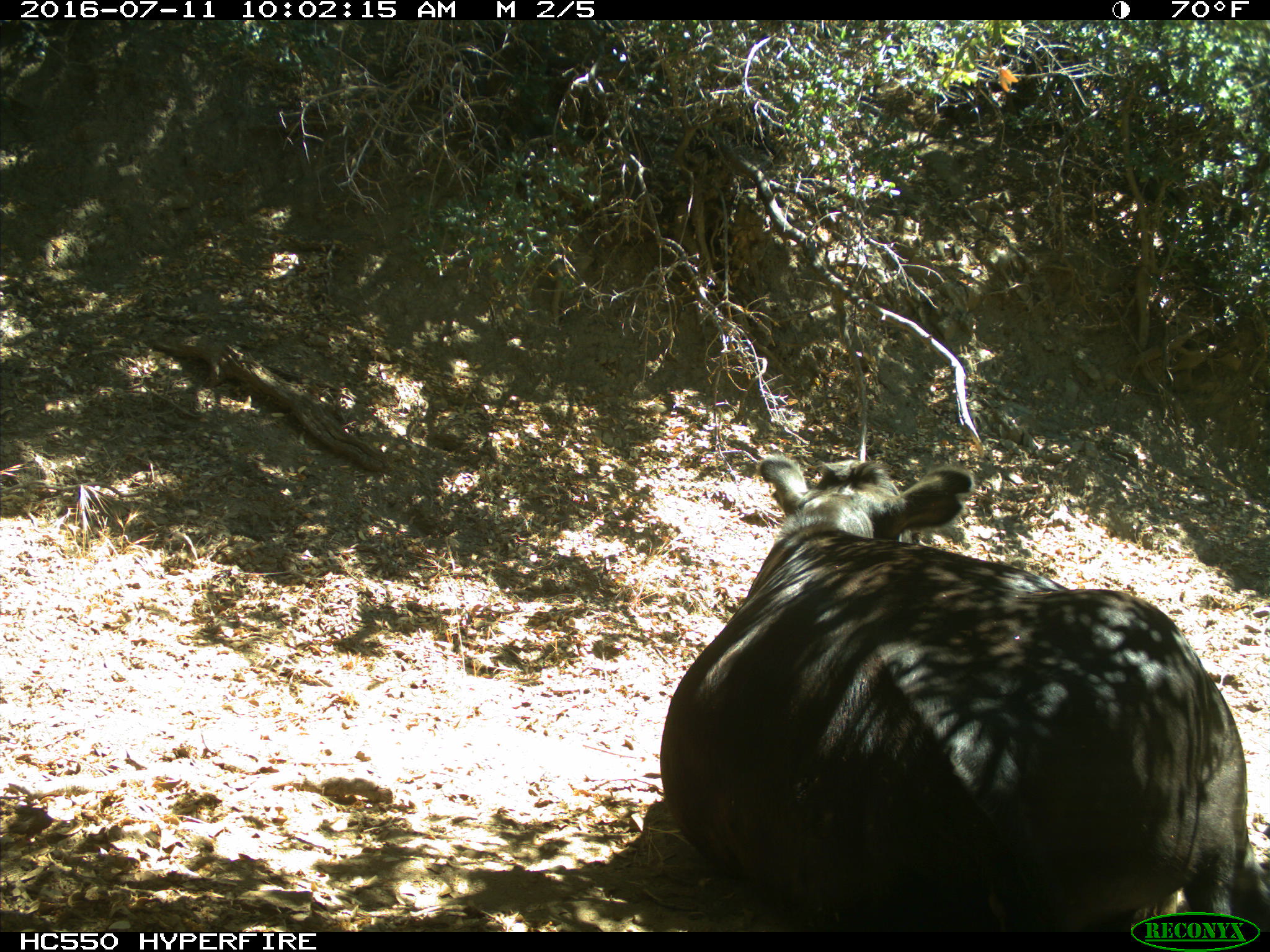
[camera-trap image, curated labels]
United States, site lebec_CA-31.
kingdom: Animalia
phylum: Chordata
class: Mammalia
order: Artiodactyla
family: Bovidae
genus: Bos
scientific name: Bos taurus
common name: domestic cow